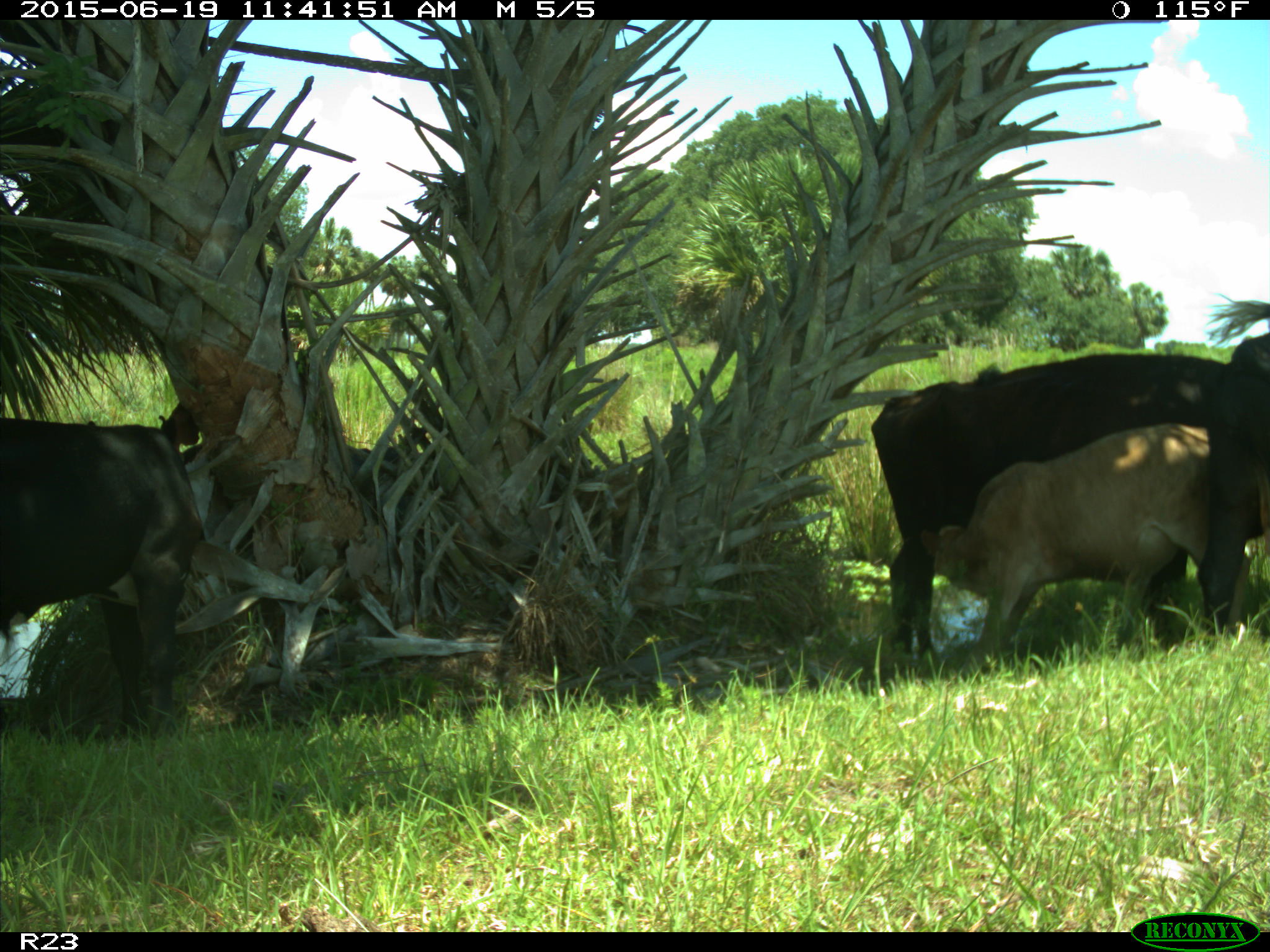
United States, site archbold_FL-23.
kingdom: Animalia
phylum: Chordata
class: Mammalia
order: Artiodactyla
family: Bovidae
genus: Bos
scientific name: Bos taurus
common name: domestic cow